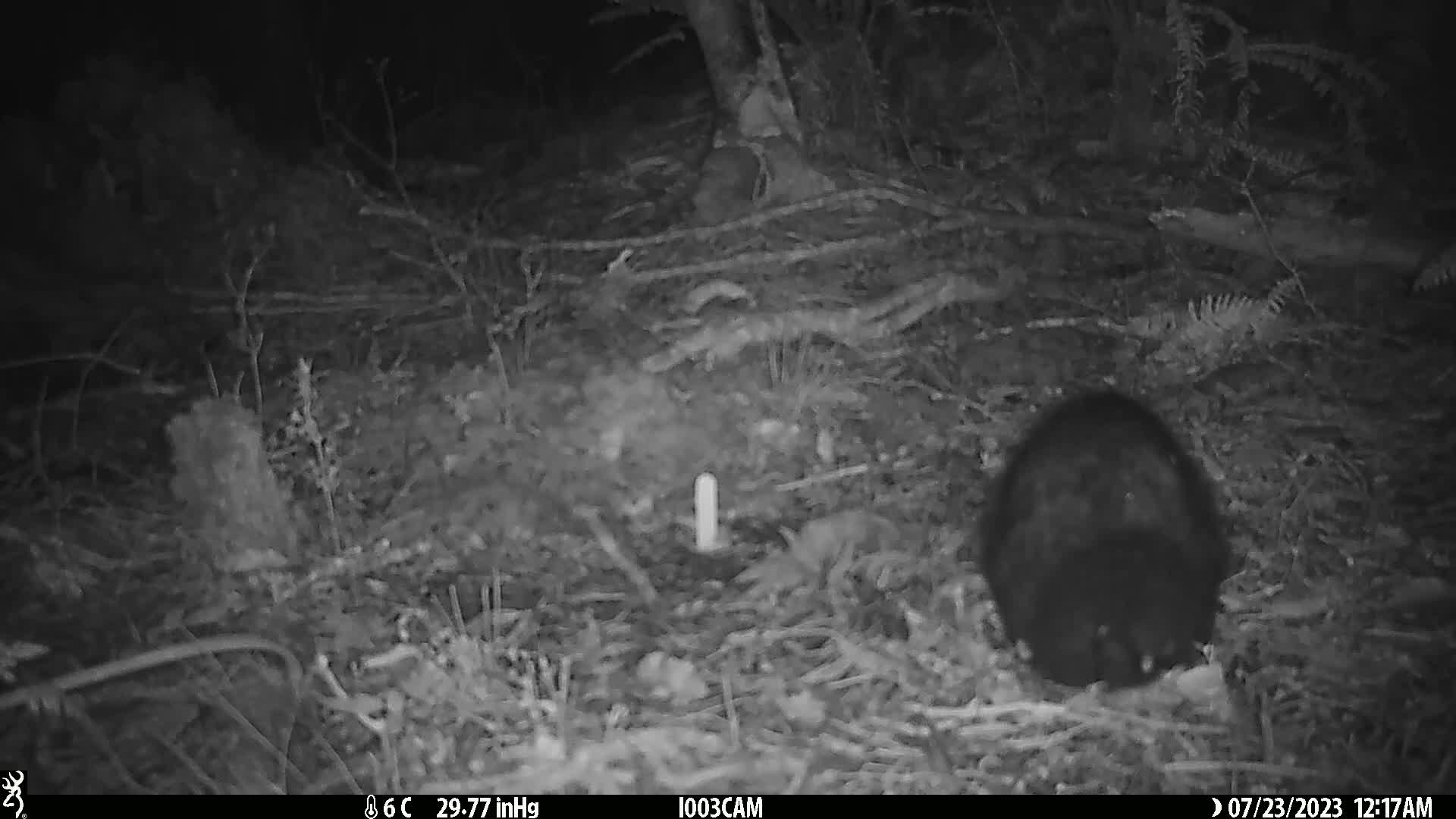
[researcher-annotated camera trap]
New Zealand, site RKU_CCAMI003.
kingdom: Animalia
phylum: Chordata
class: Mammalia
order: Diprotodontia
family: Phalangeridae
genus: Trichosurus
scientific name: Trichosurus vulpecula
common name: common brushtail possum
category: possum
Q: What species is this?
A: Possum (common brushtail possum) (Trichosurus vulpecula).